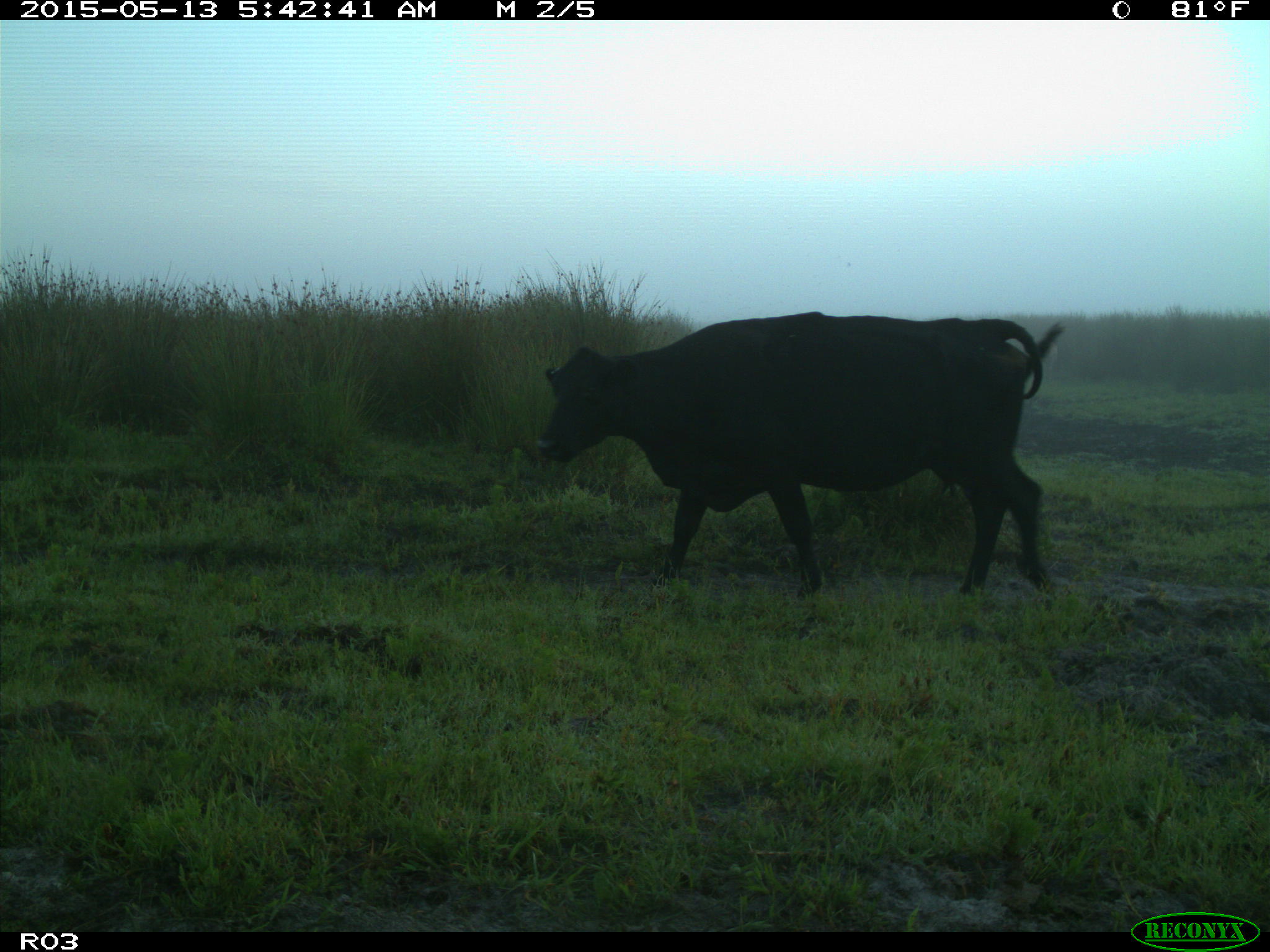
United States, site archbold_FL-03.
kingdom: Animalia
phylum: Chordata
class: Mammalia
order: Artiodactyla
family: Bovidae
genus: Bos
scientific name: Bos taurus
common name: domestic cow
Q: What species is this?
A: Bos taurus (domestic cow).